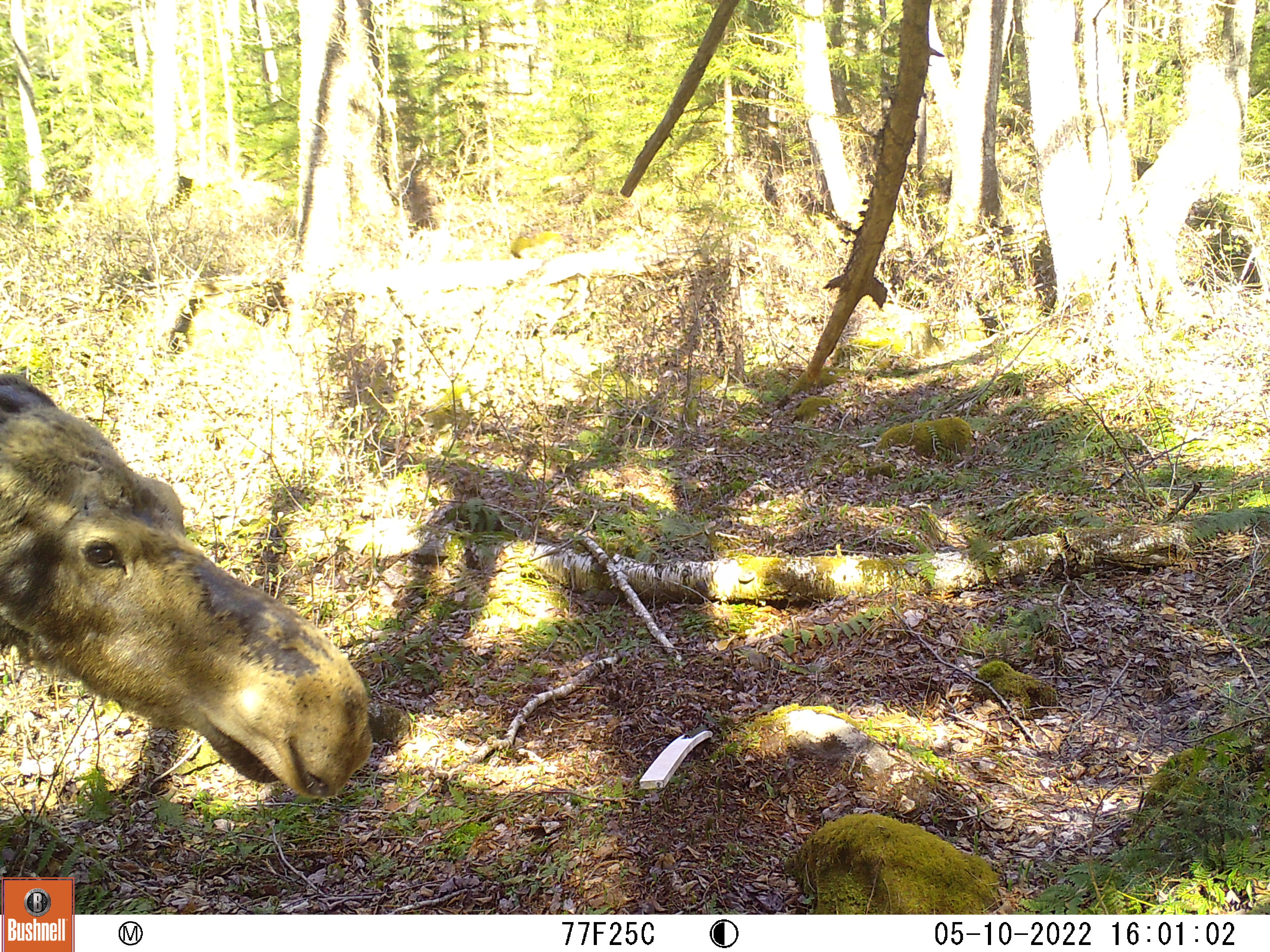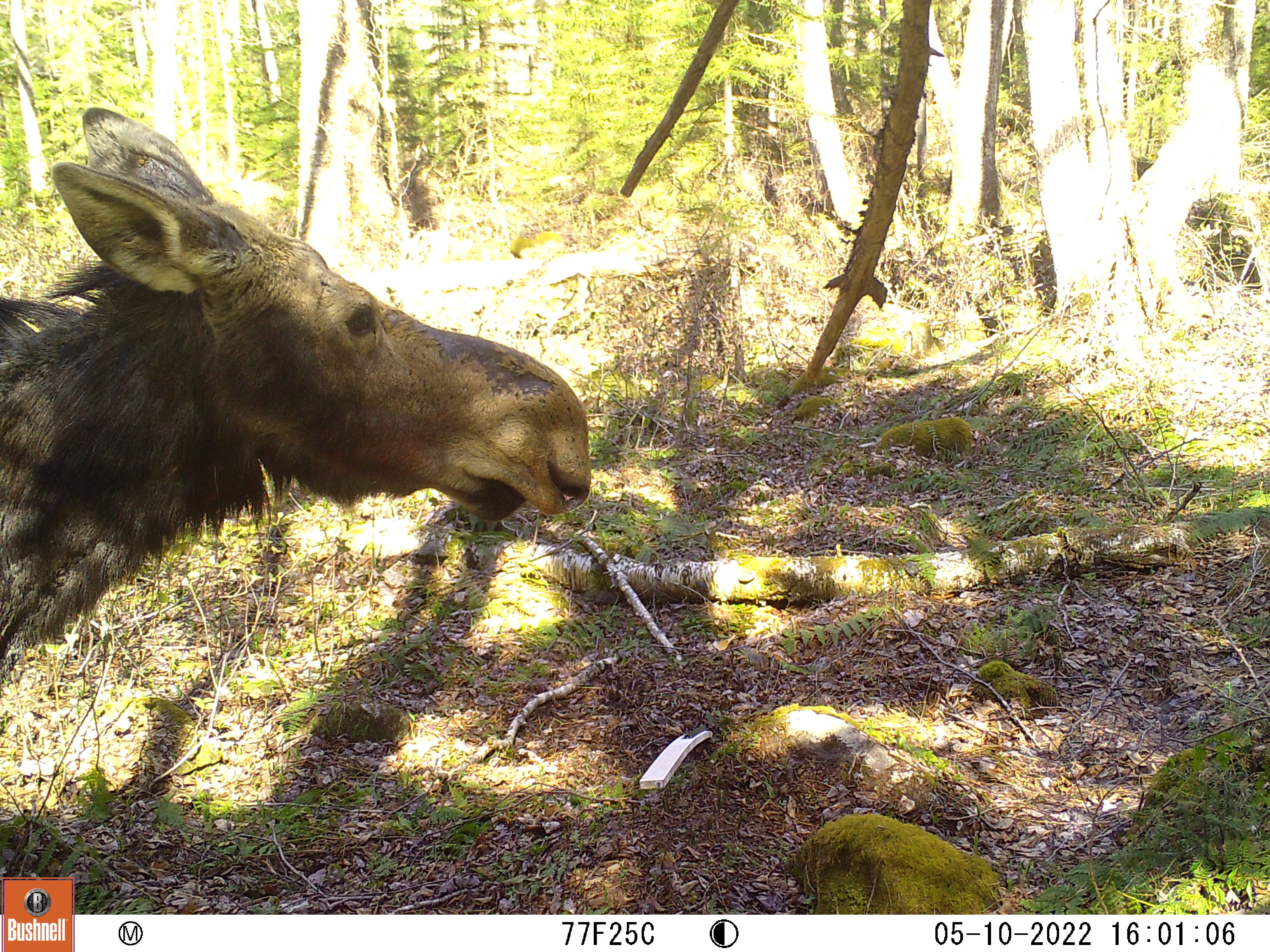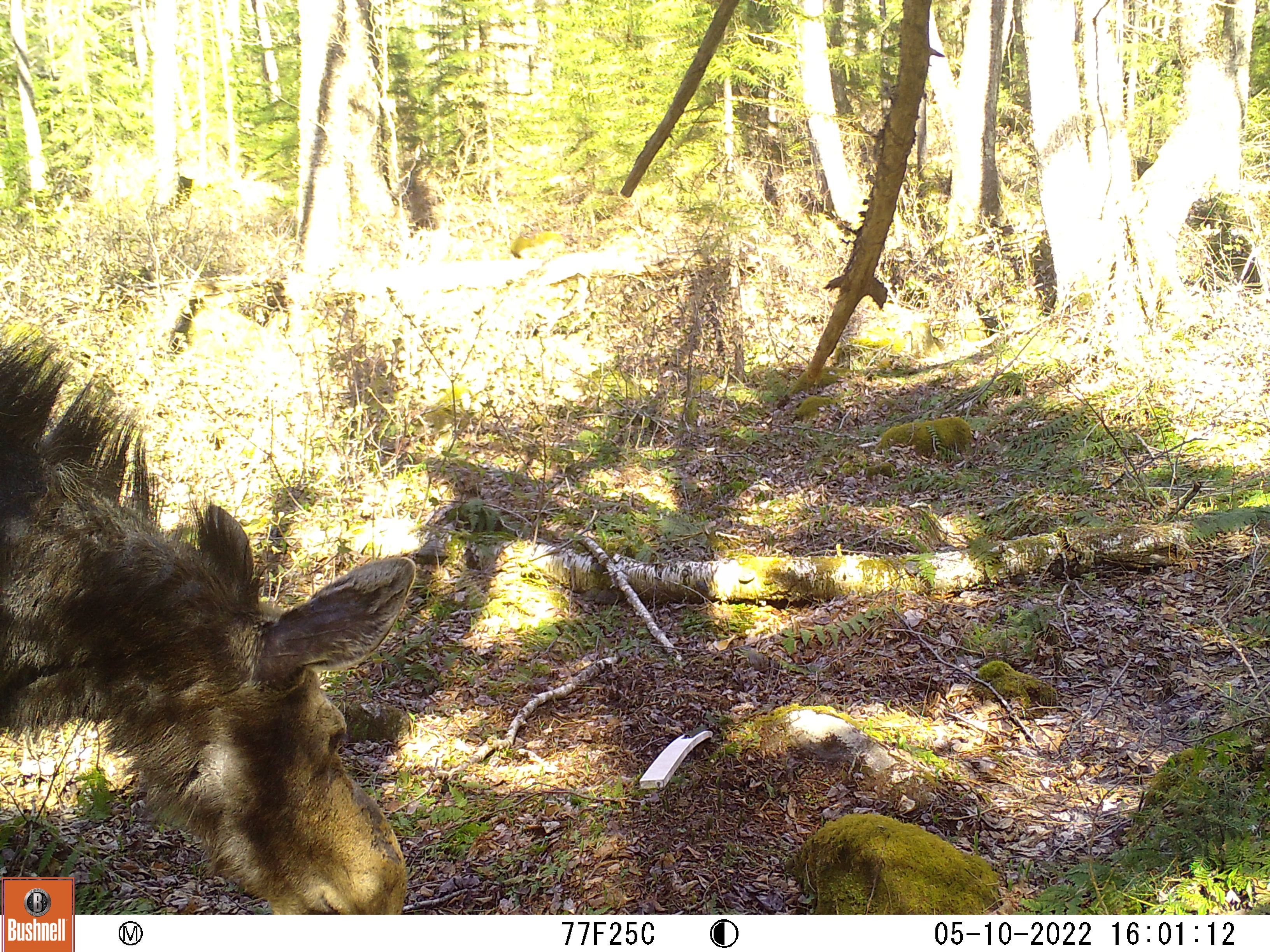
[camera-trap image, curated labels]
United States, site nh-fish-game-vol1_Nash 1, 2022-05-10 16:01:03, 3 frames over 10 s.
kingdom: Animalia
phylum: Chordata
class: Mammalia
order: Artiodactyla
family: Cervidae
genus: Alces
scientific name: Alces alces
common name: moose